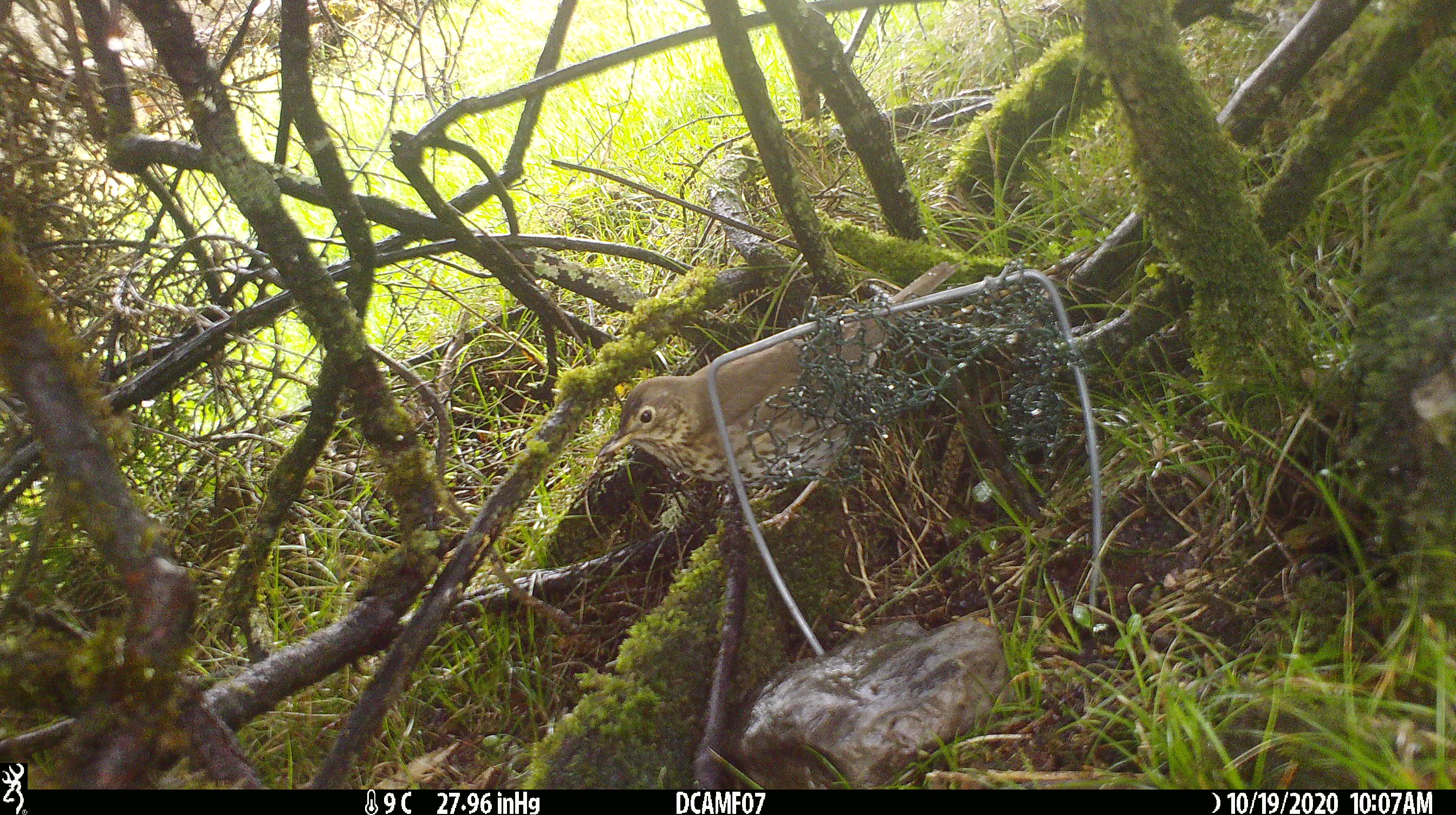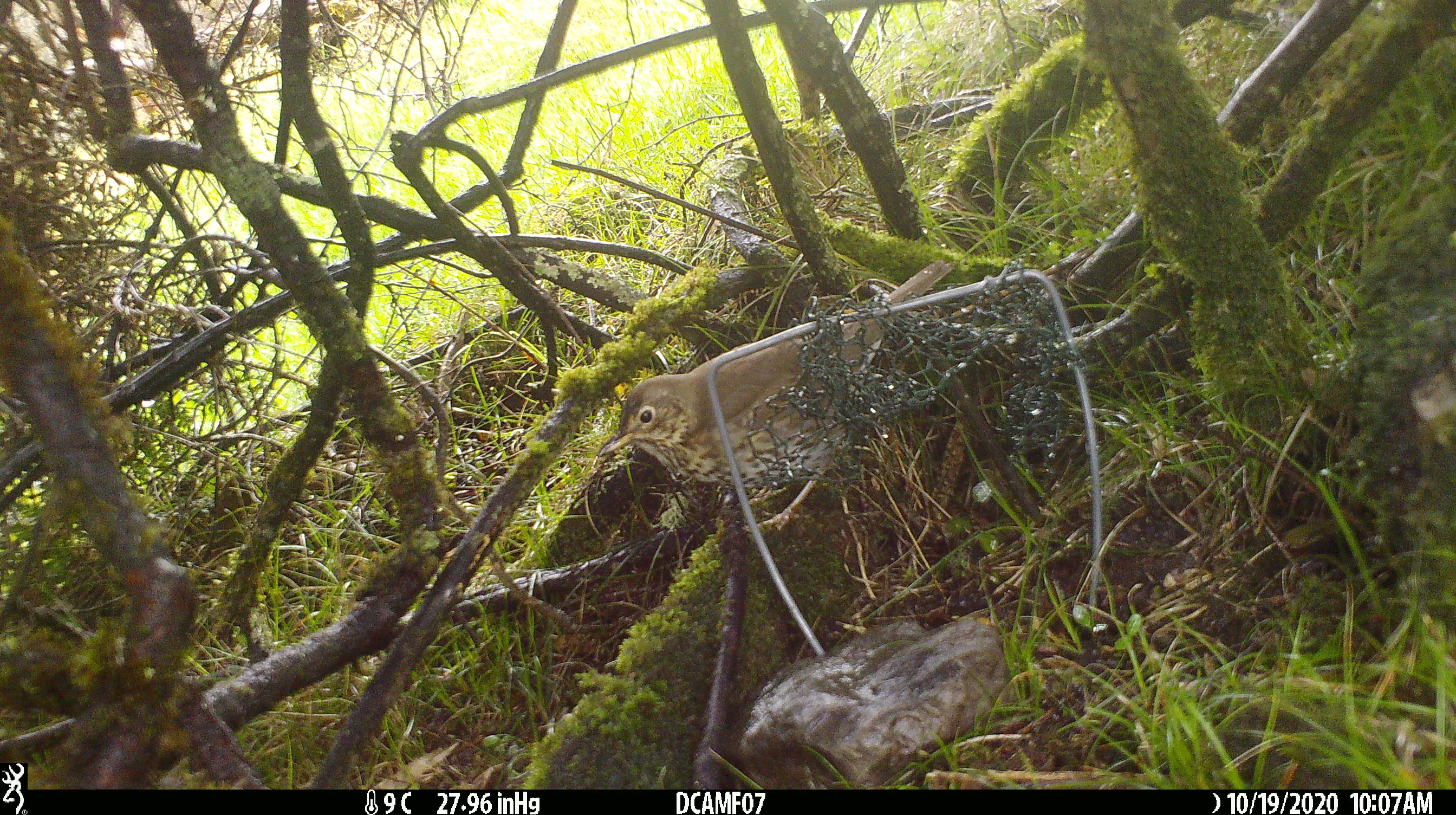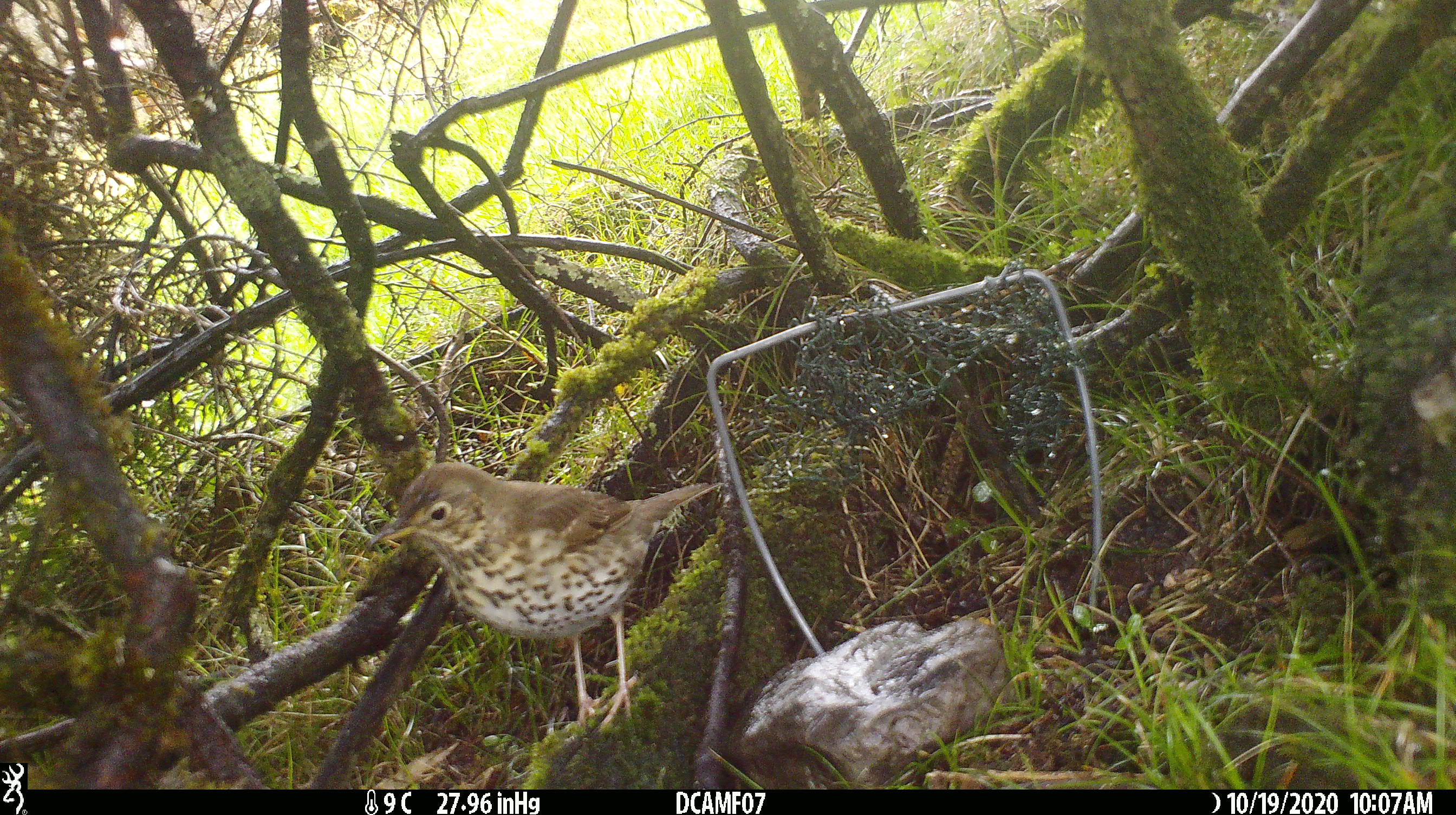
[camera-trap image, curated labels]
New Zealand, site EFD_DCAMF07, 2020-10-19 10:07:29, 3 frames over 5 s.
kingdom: Animalia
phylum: Chordata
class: Aves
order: Passeriformes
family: Turdidae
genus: Turdus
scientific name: Turdus philomelos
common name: song thrush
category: thrush